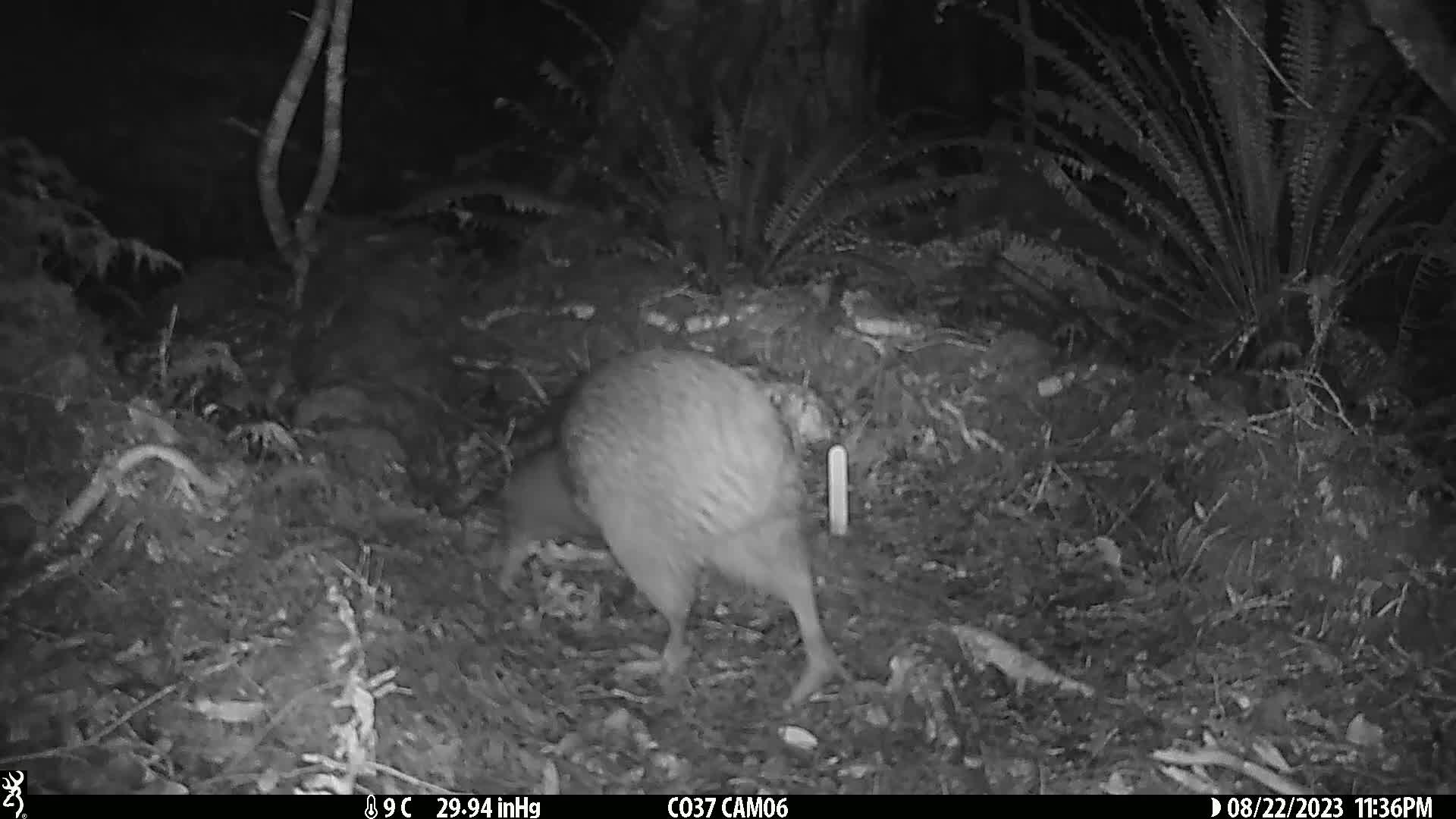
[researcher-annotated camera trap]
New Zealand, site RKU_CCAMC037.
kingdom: Animalia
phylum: Chordata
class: Aves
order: Apterygiformes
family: Apterygidae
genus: Apteryx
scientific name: Apteryx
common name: kiwi